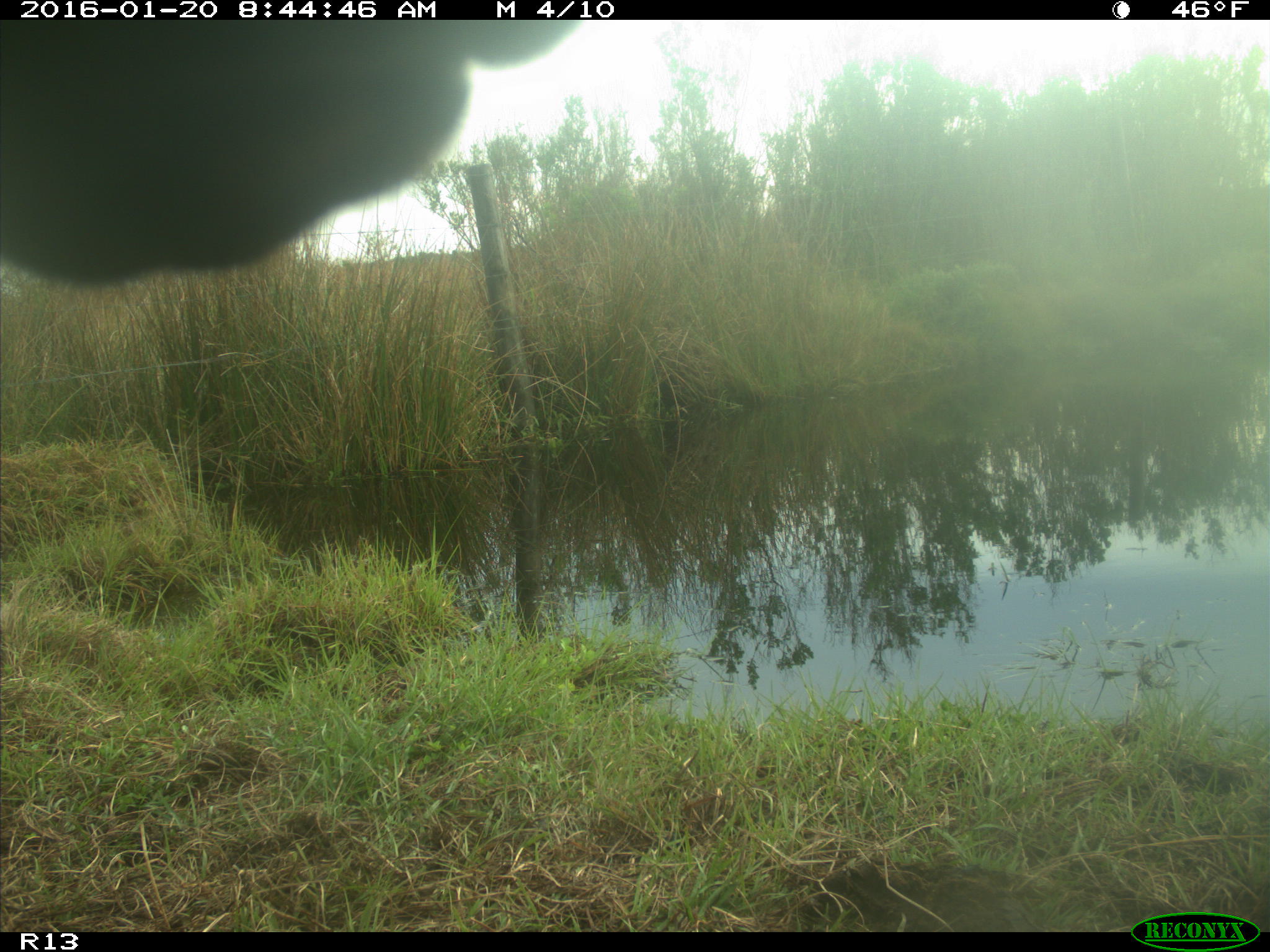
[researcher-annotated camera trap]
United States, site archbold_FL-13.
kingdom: Animalia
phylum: Chordata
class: Mammalia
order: Artiodactyla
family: Bovidae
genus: Bos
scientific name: Bos taurus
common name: domestic cow